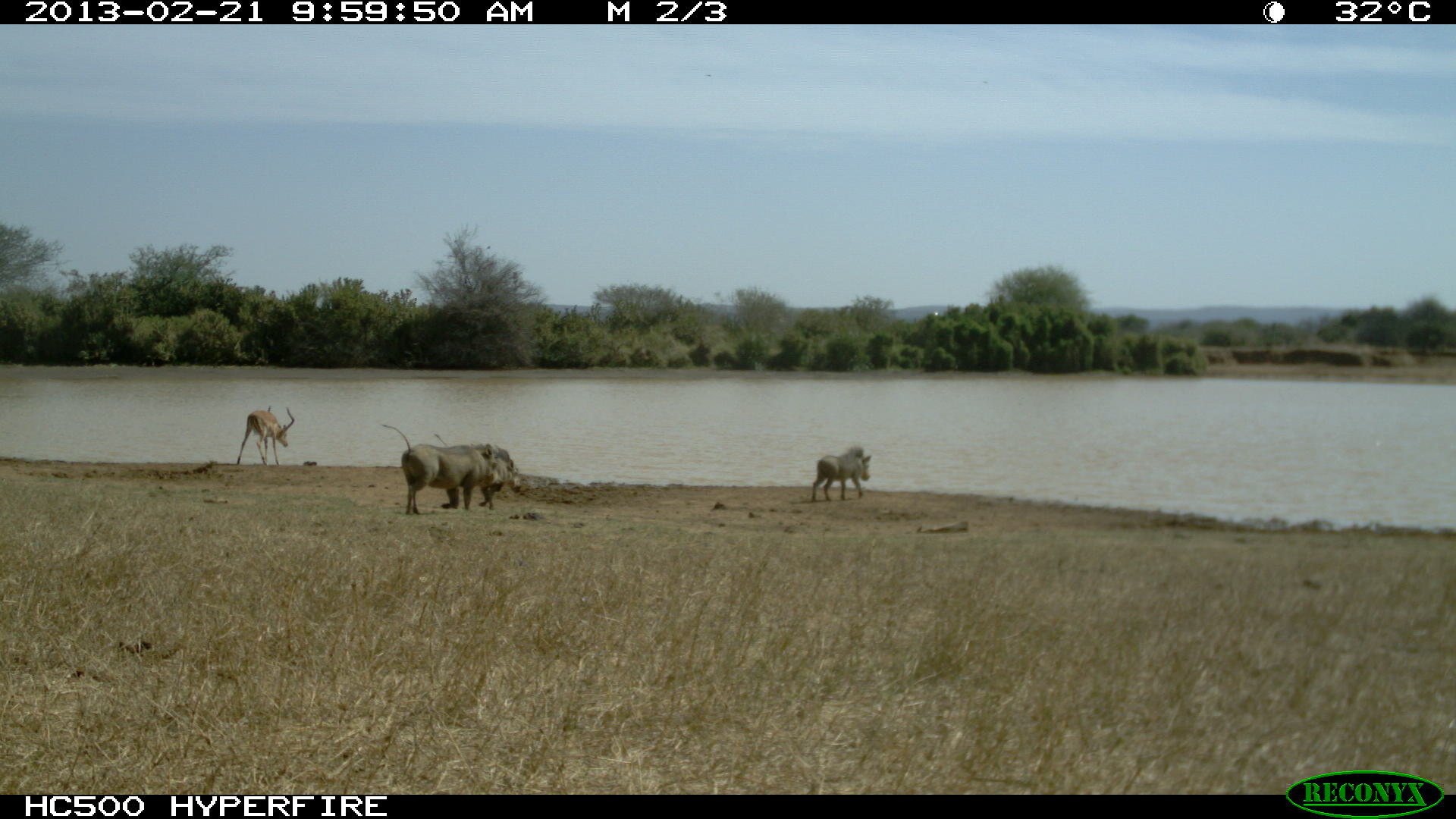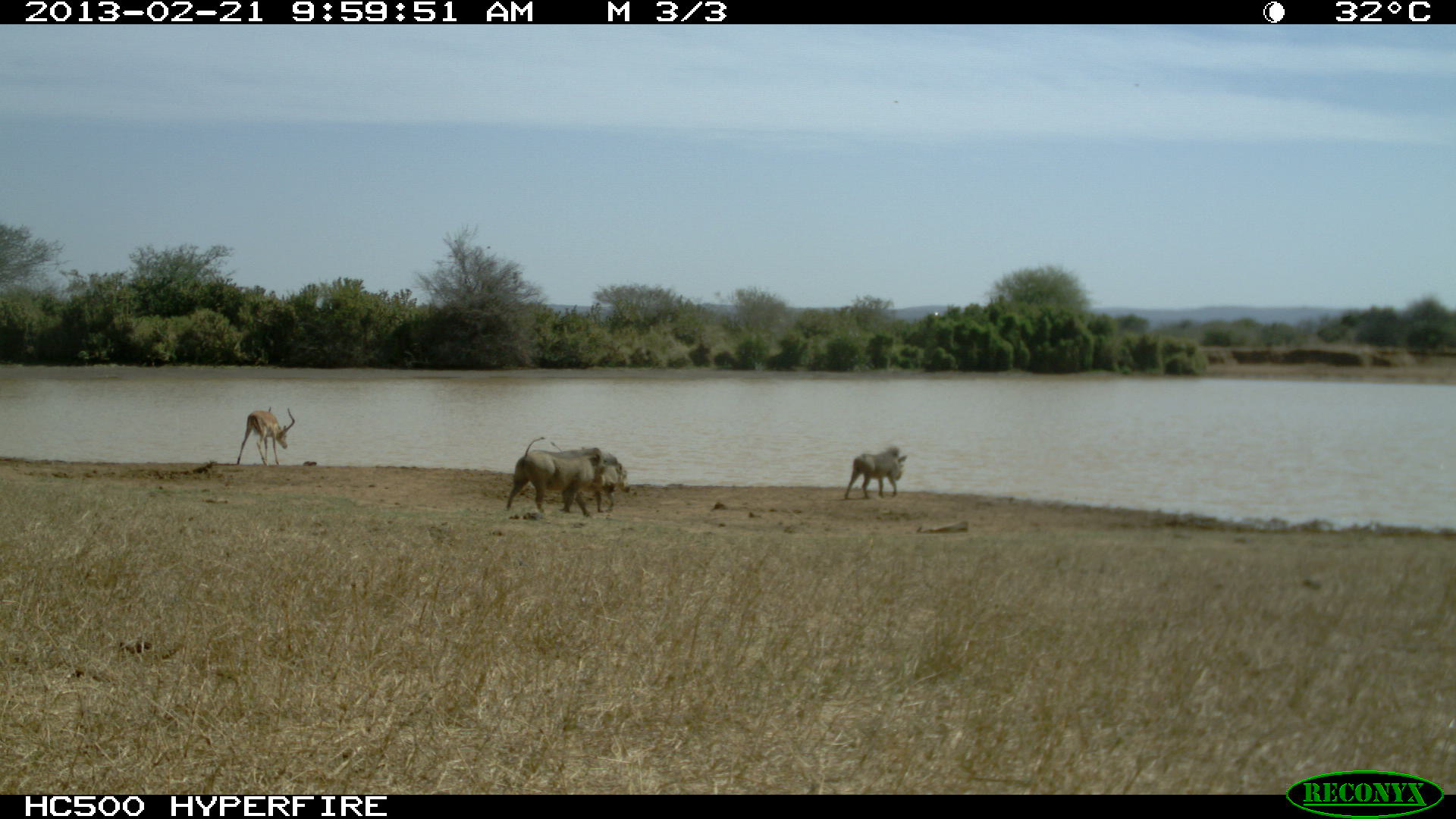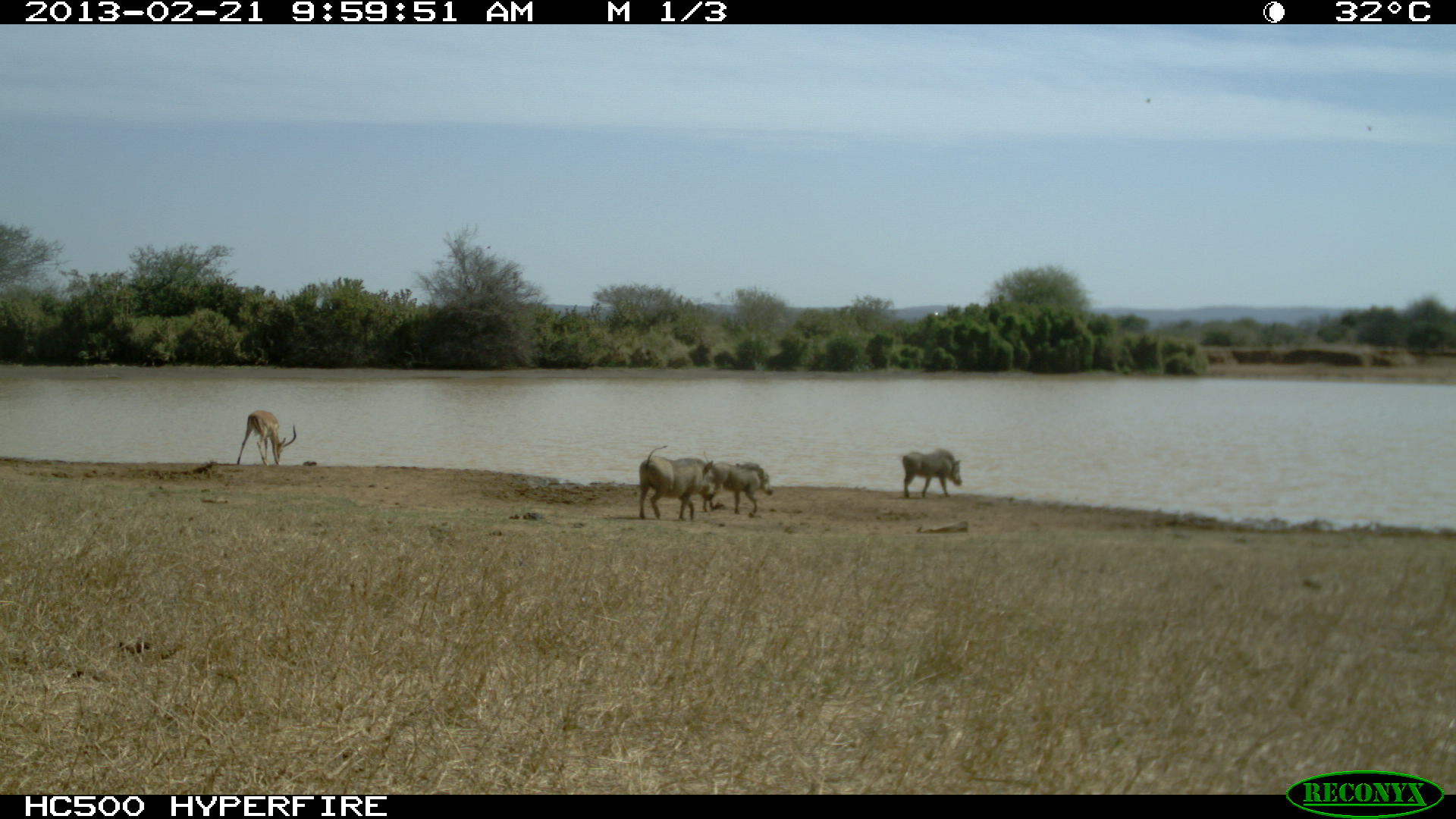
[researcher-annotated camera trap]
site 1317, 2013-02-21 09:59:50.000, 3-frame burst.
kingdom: Animalia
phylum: Chordata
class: Mammalia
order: Artiodactyla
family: Bovidae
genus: Aepyceros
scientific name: Aepyceros melampus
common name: impala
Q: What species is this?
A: Aepyceros melampus (impala).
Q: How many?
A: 1.